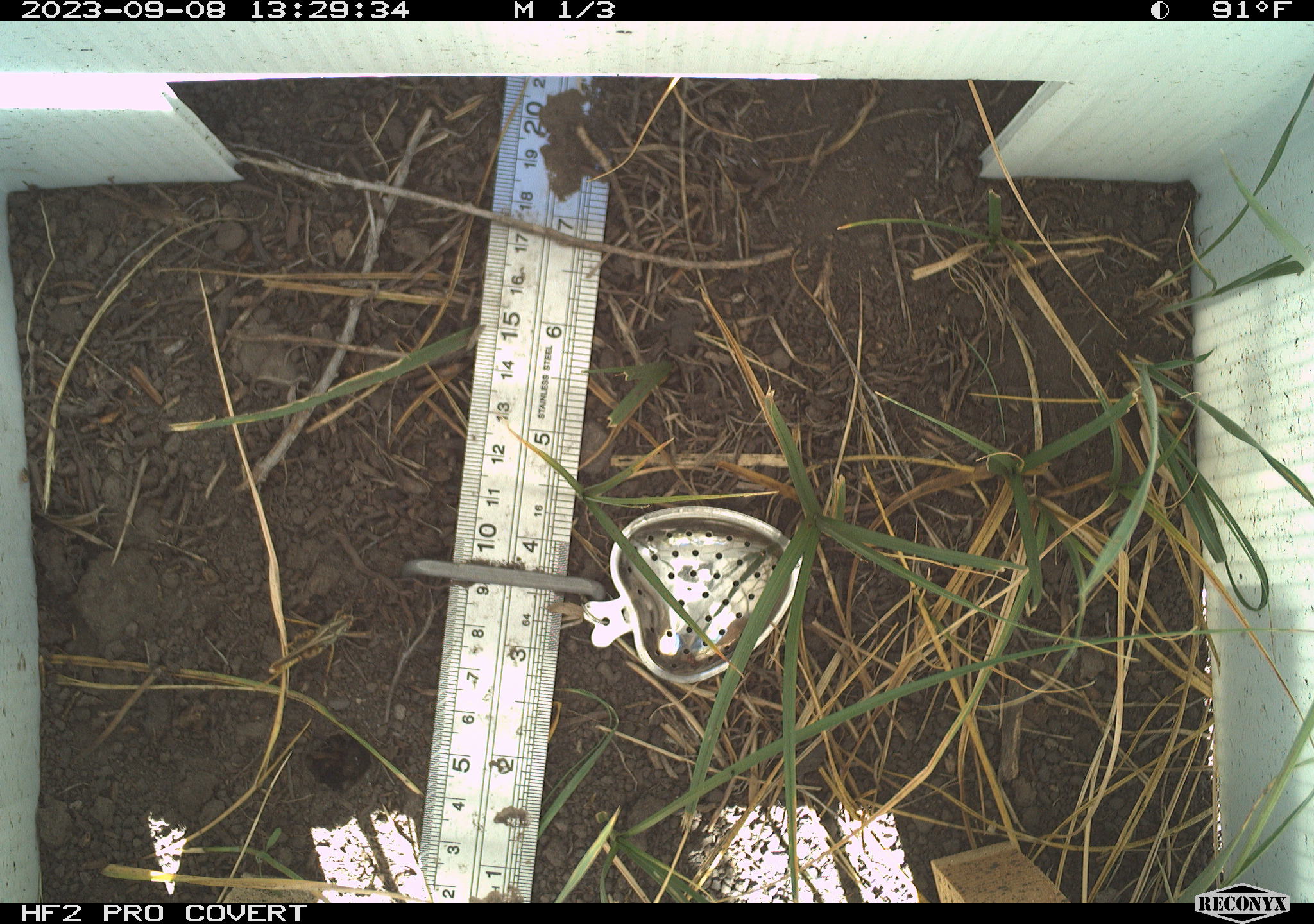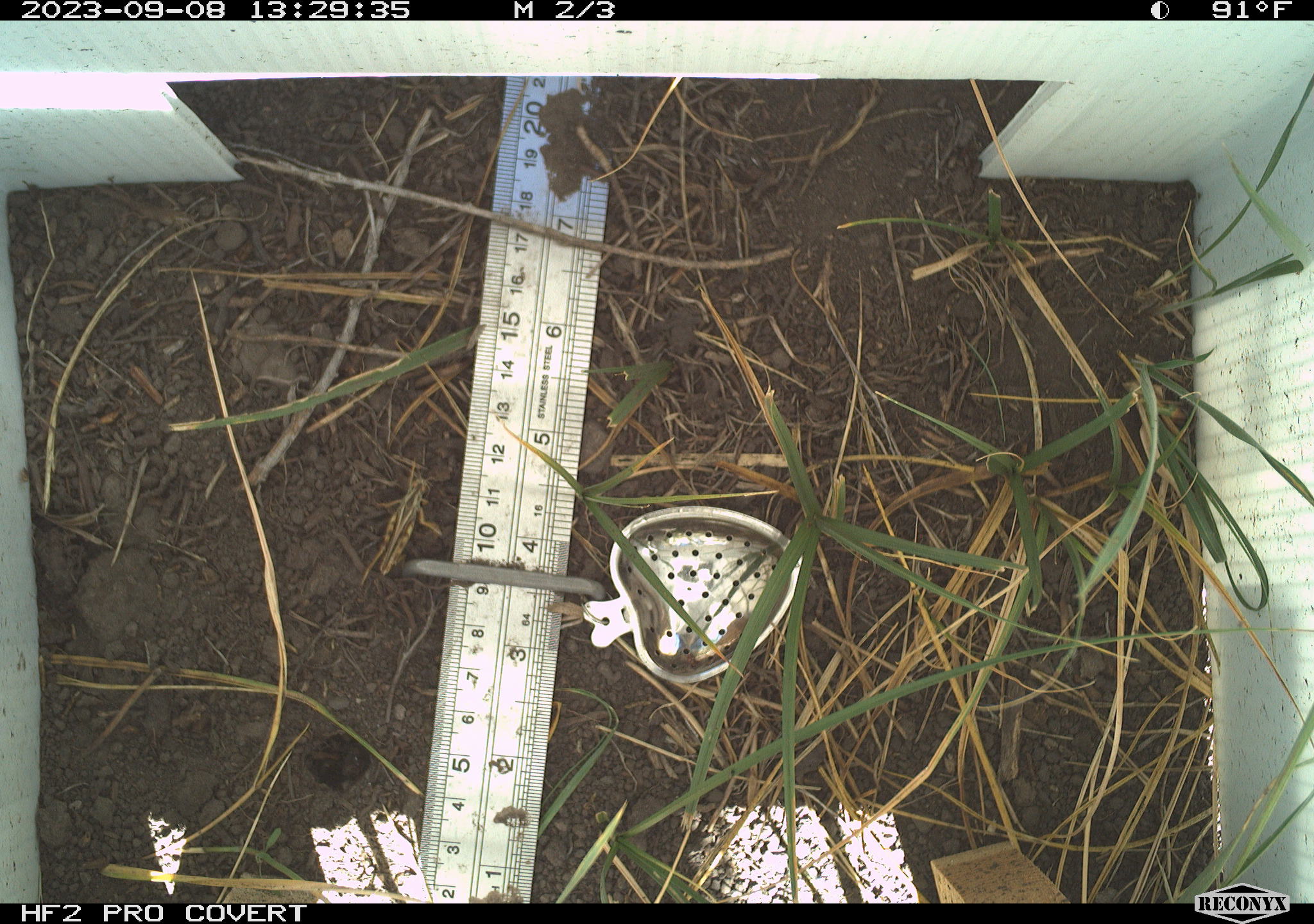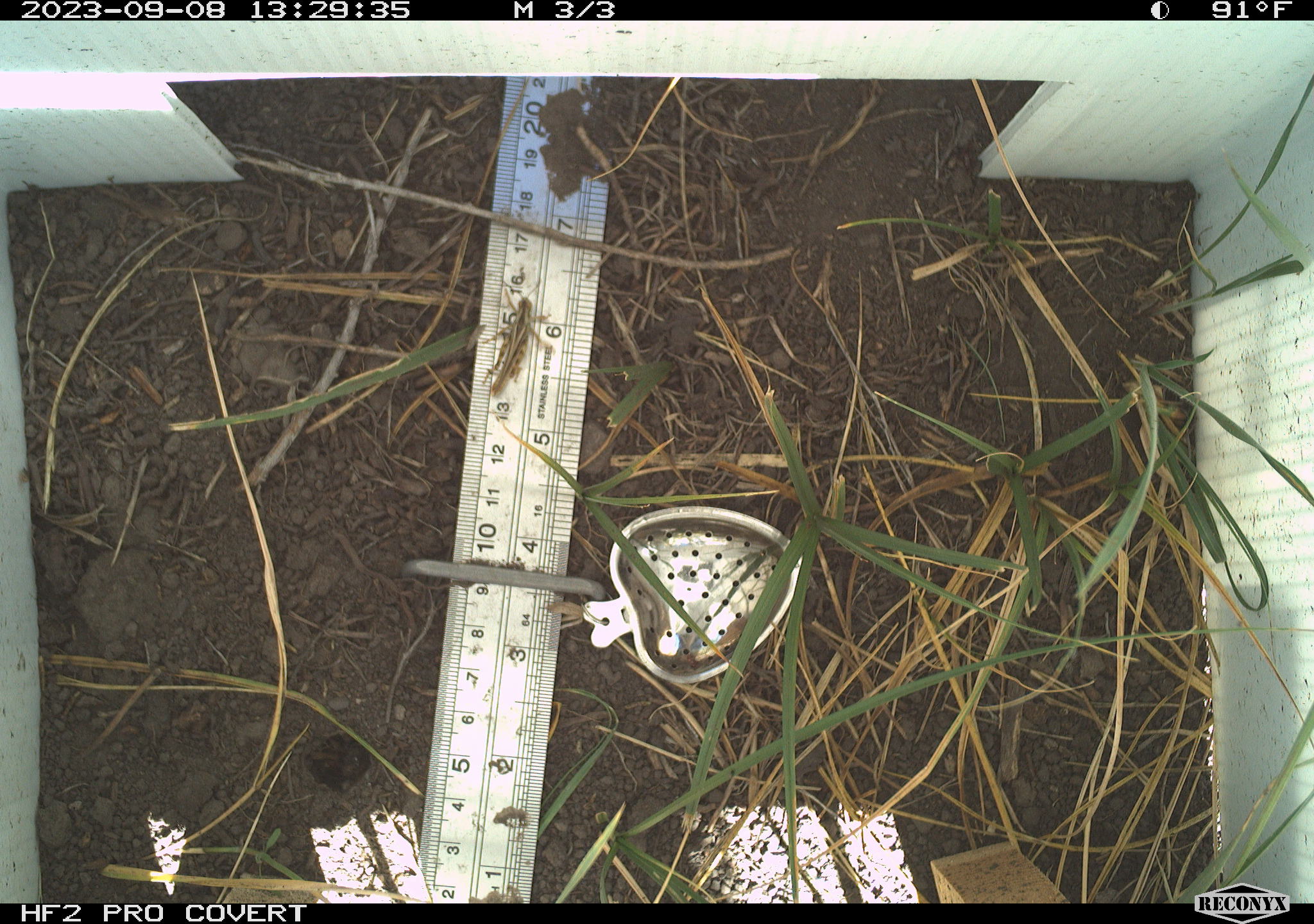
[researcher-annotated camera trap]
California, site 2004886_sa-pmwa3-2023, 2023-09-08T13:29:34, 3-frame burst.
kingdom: Animalia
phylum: Arthropoda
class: Insecta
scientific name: Insecta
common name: insect